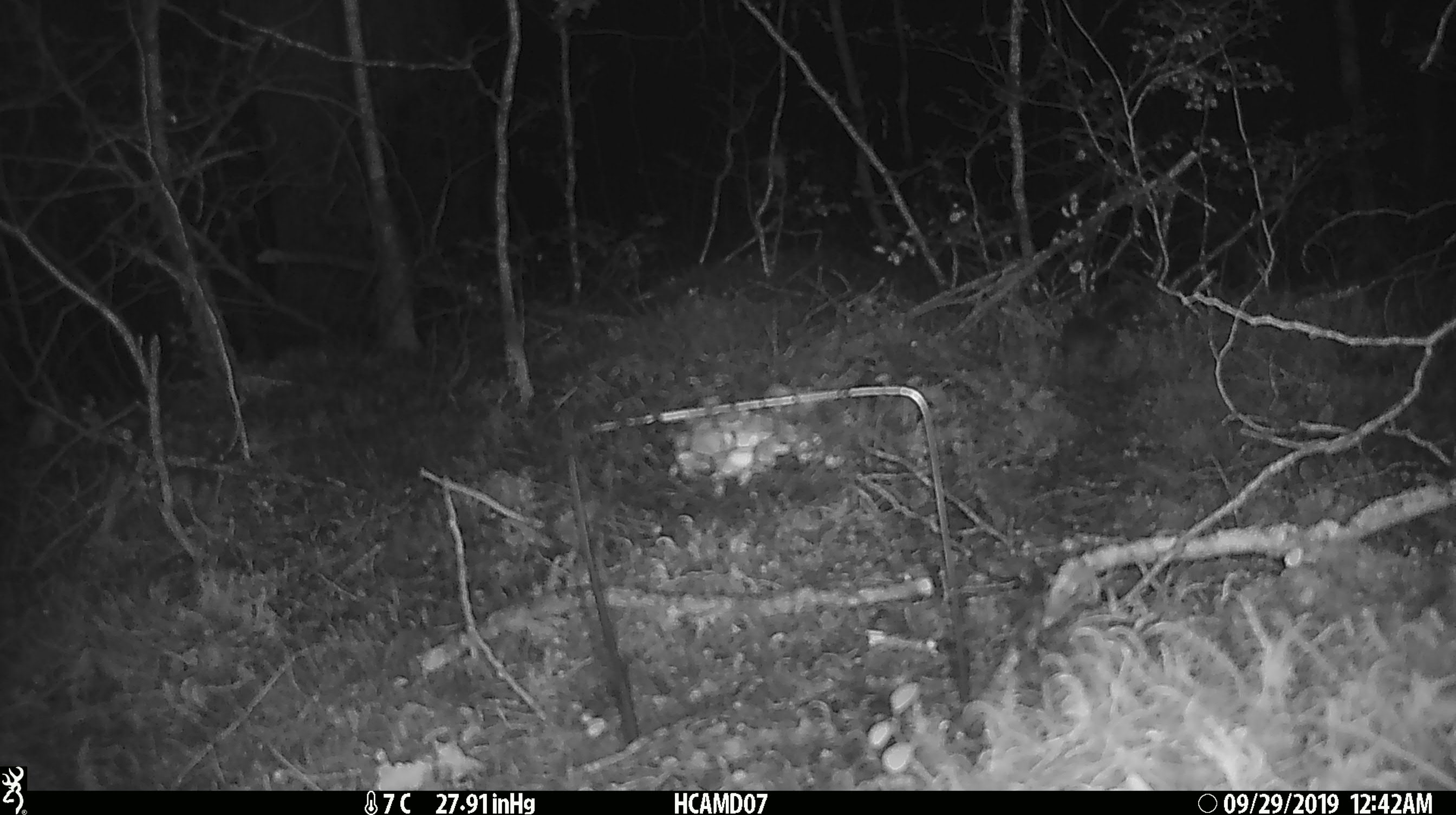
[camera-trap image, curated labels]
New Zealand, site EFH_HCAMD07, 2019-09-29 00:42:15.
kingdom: Animalia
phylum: Chordata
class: Mammalia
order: Rodentia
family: Muridae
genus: Mus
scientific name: Mus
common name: mouse